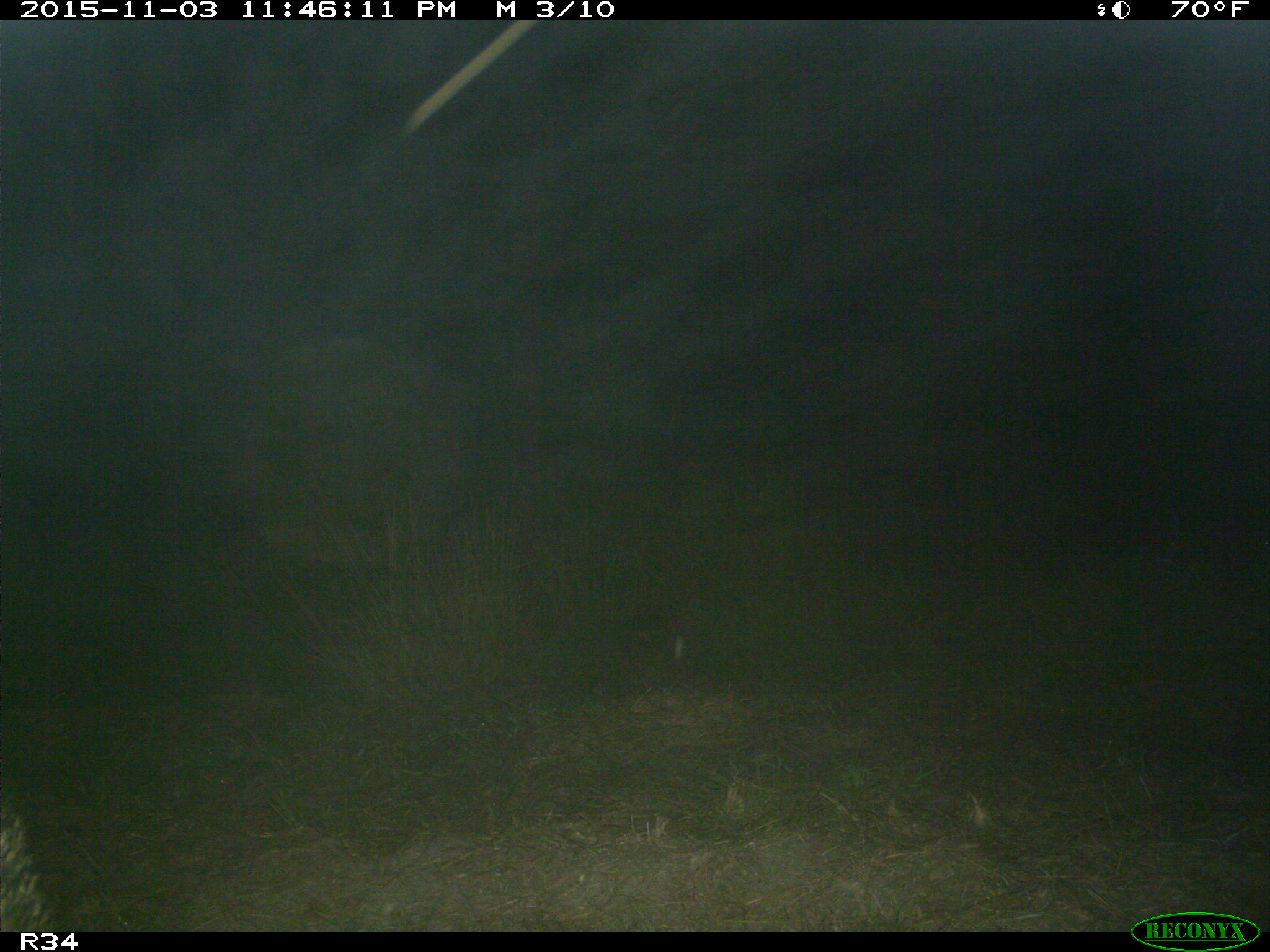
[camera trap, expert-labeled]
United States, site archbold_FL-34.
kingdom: Animalia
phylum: Chordata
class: Mammalia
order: Carnivora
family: Procyonidae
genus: Procyon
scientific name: Procyon lotor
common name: common raccoon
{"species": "Procyon lotor (common raccoon)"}